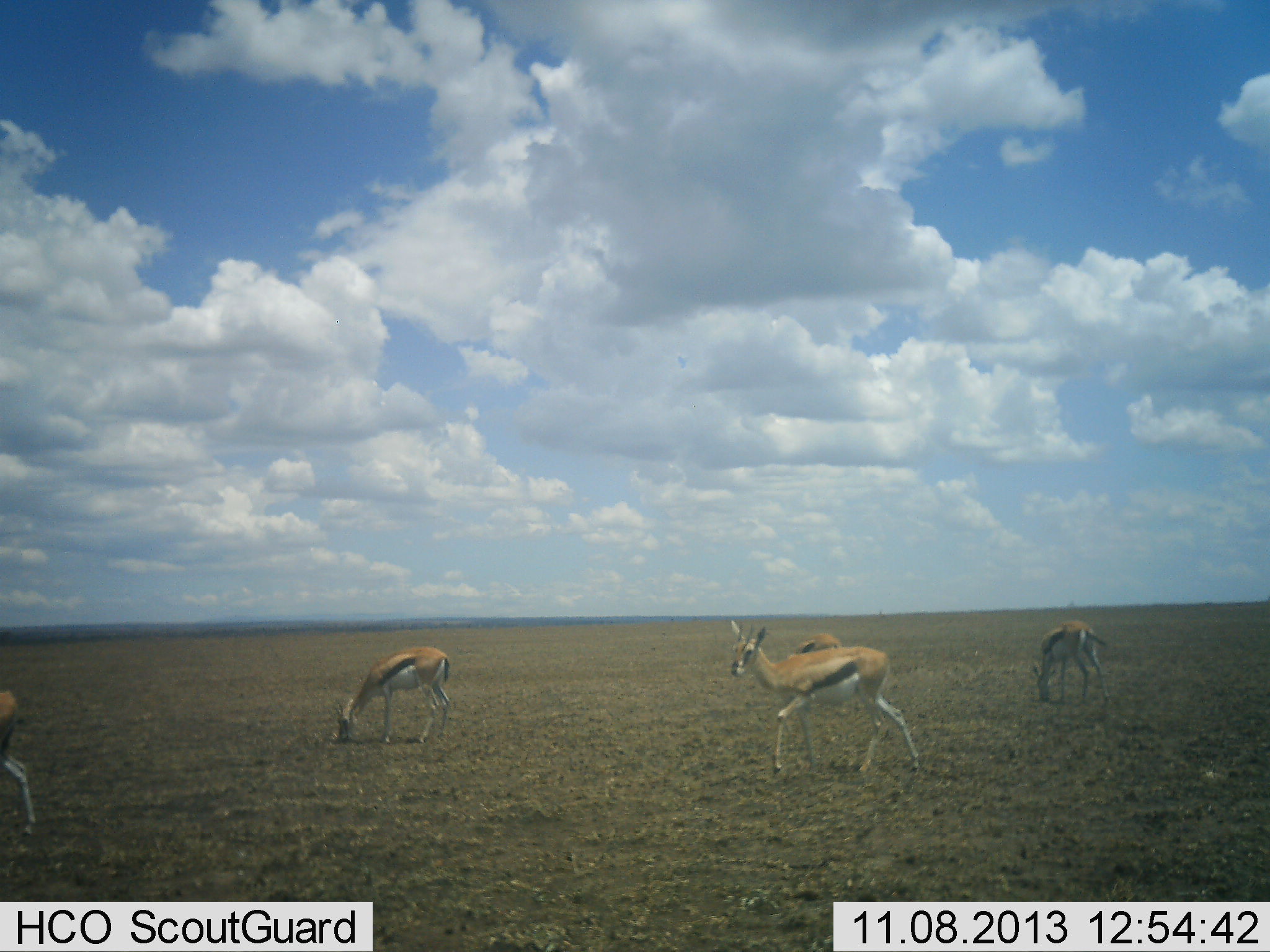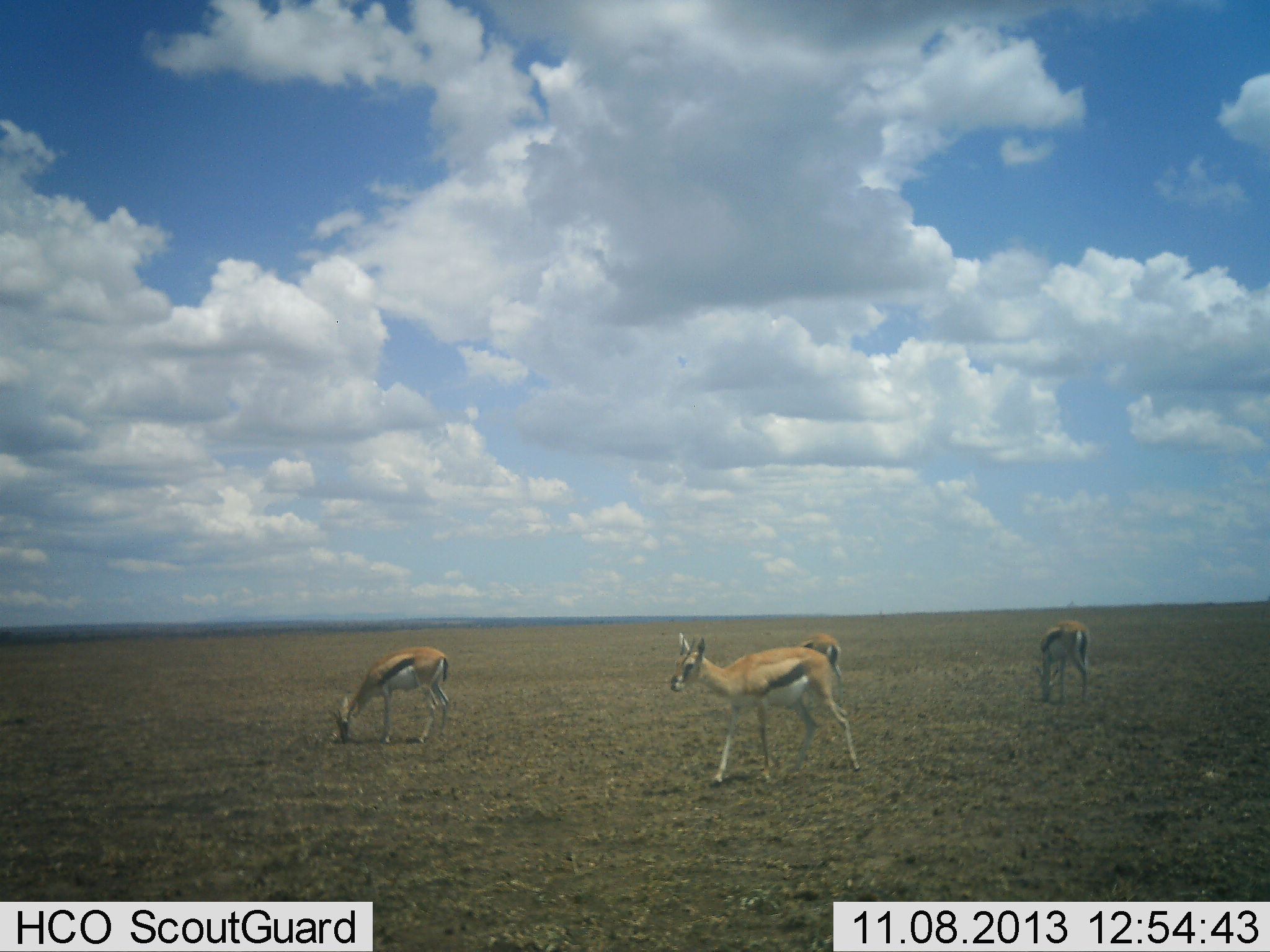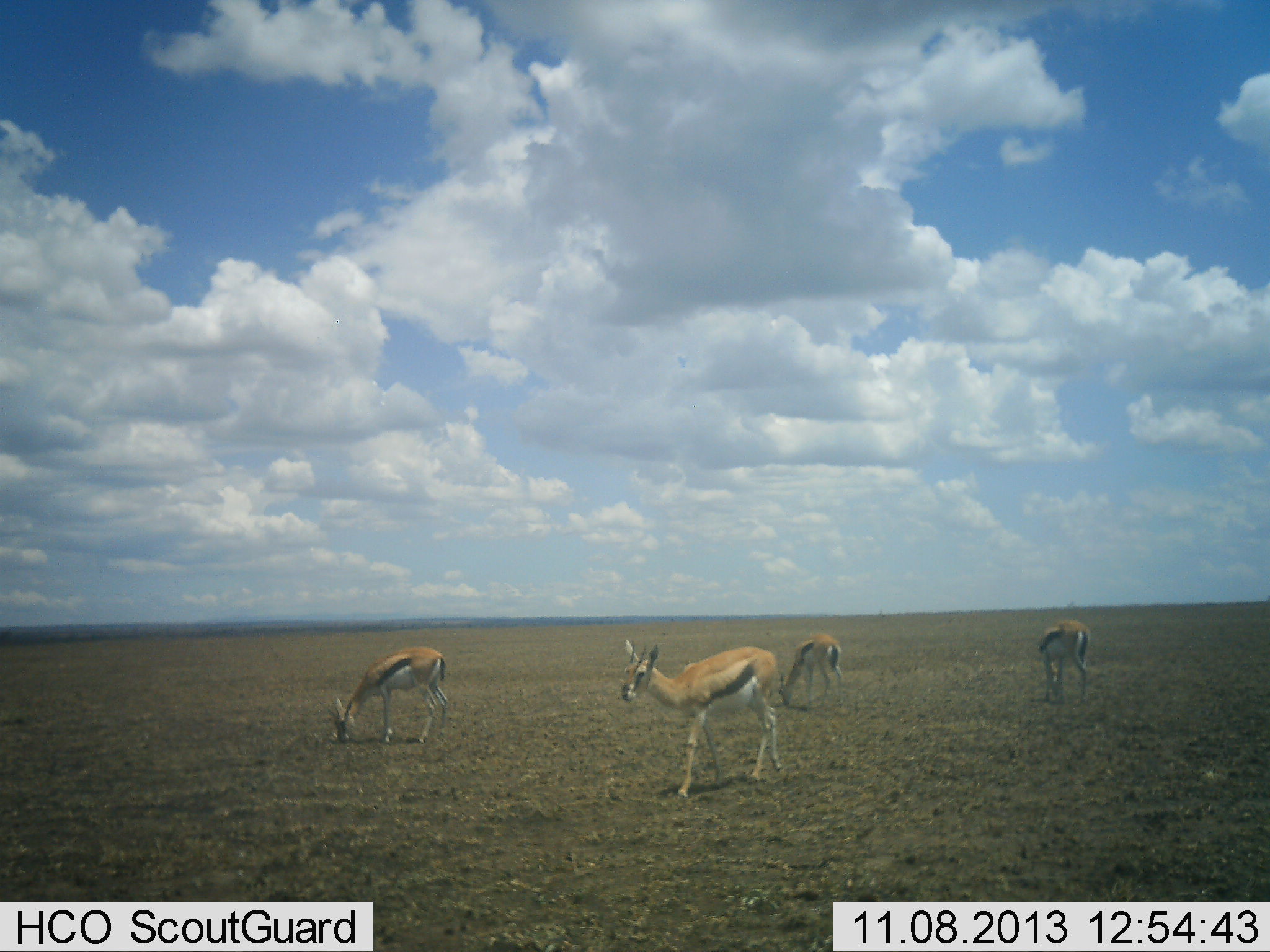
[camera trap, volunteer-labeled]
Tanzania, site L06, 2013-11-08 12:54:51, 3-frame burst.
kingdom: Animalia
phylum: Chordata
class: Mammalia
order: Artiodactyla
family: Bovidae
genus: Eudorcas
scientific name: Eudorcas thomsonii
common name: thomson's gazelle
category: gazellethomsons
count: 5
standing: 22%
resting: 0%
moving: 78%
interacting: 0%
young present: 6%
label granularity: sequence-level